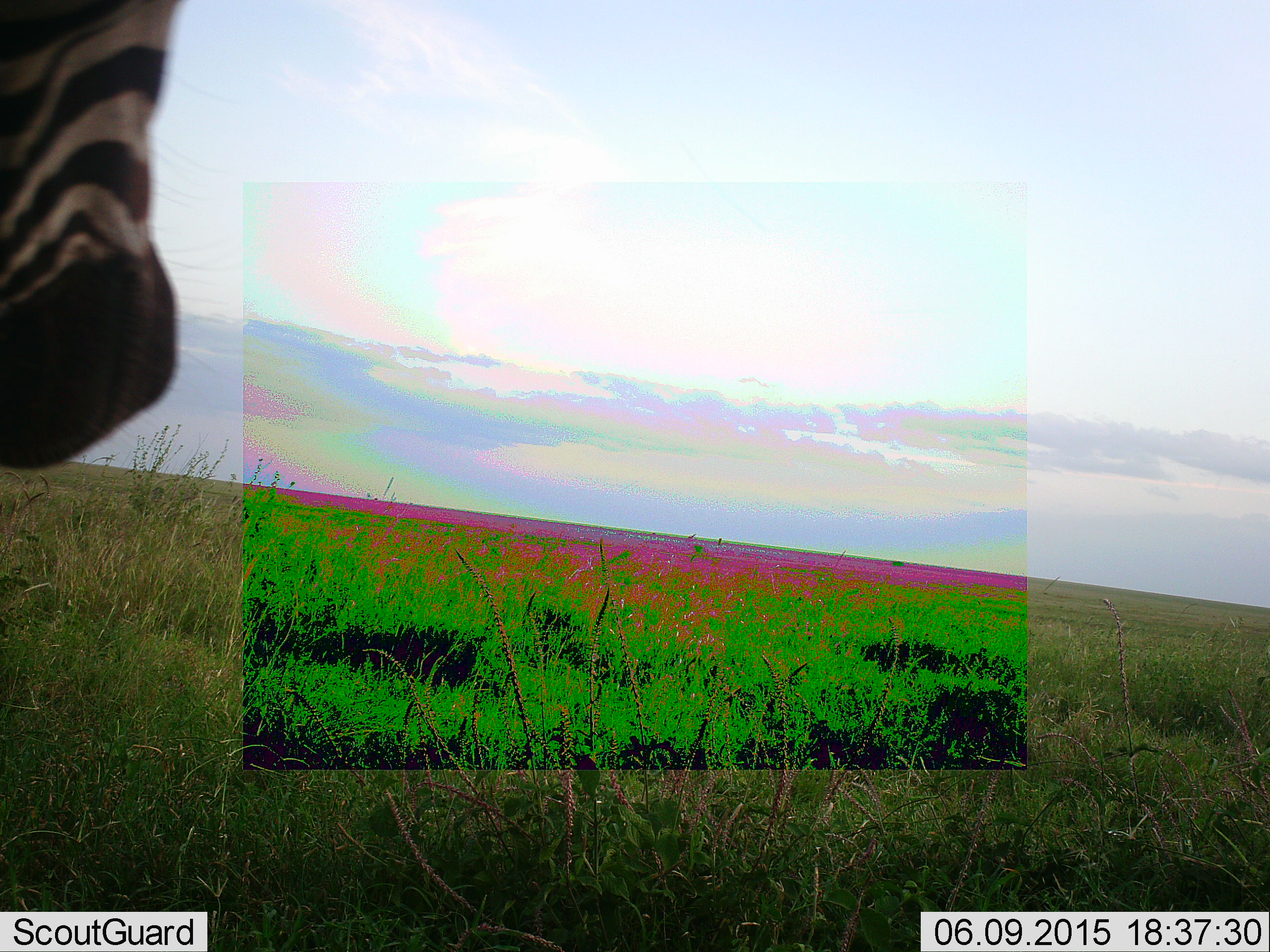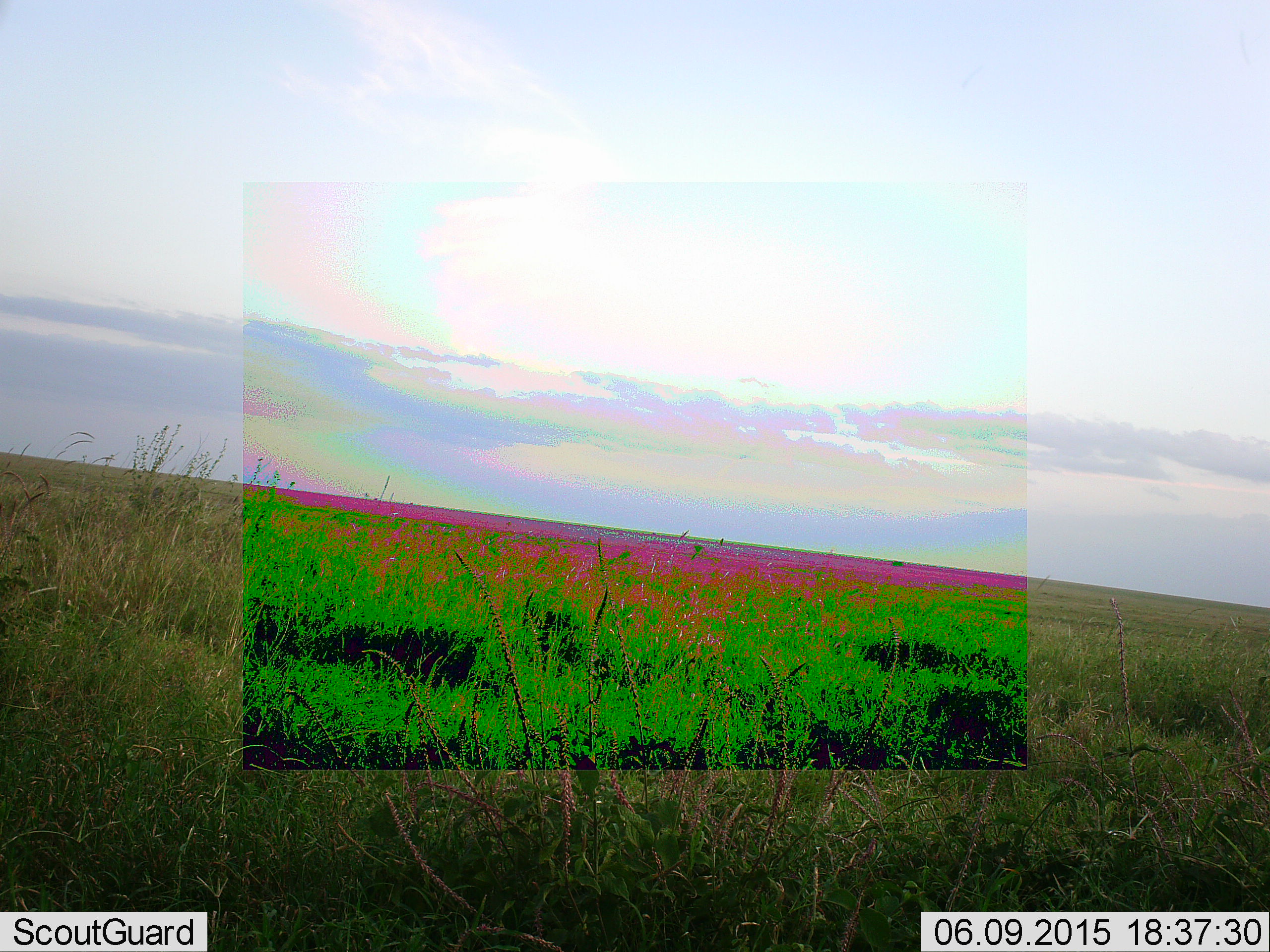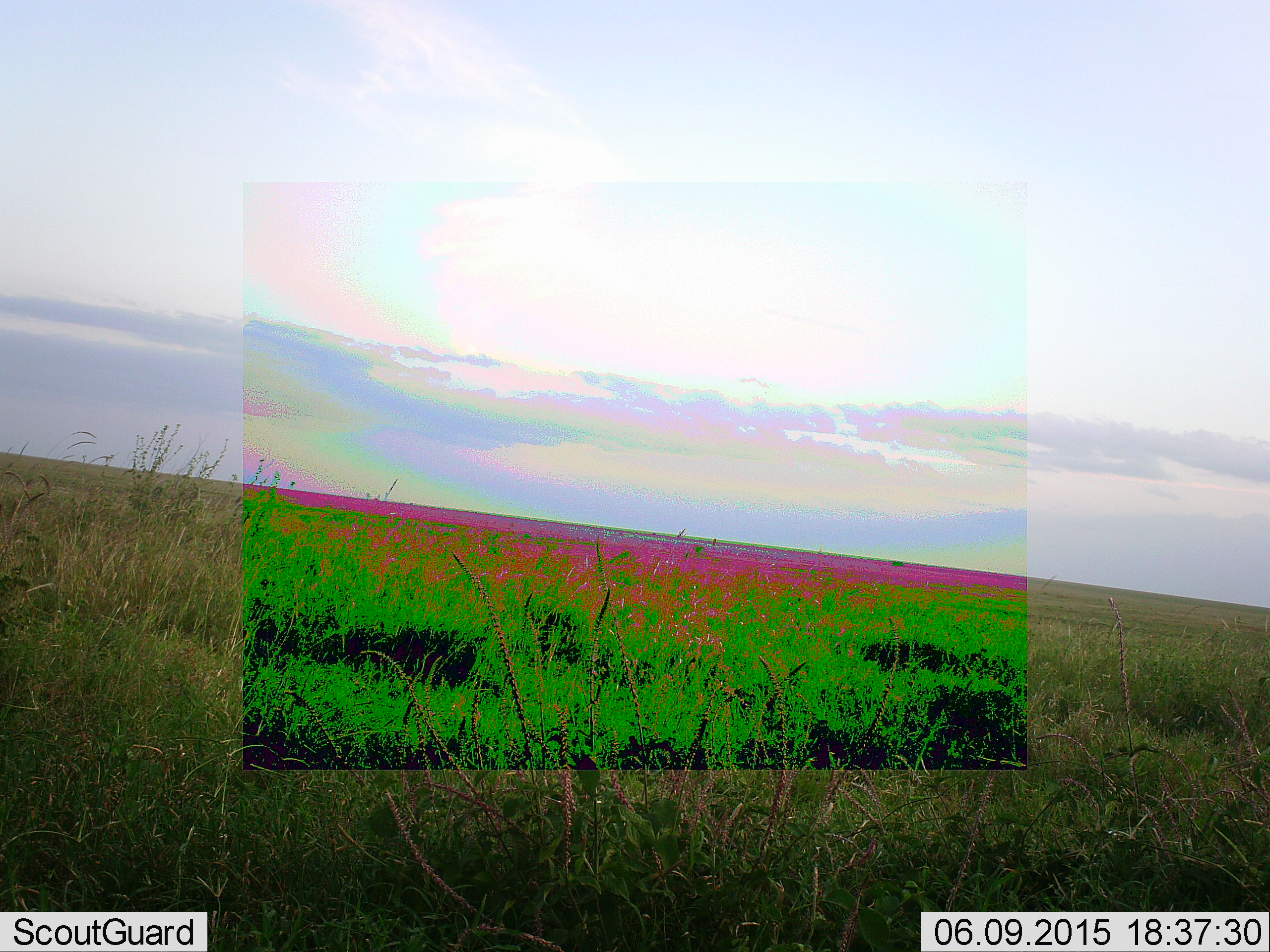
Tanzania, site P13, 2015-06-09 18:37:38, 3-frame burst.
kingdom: Animalia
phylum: Chordata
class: Mammalia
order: Perissodactyla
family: Equidae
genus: Equus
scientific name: Equus quagga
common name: plains zebra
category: zebra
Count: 1.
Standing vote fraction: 10%.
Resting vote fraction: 0%.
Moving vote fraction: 90%.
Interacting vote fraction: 0%.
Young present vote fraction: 0%.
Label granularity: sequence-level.